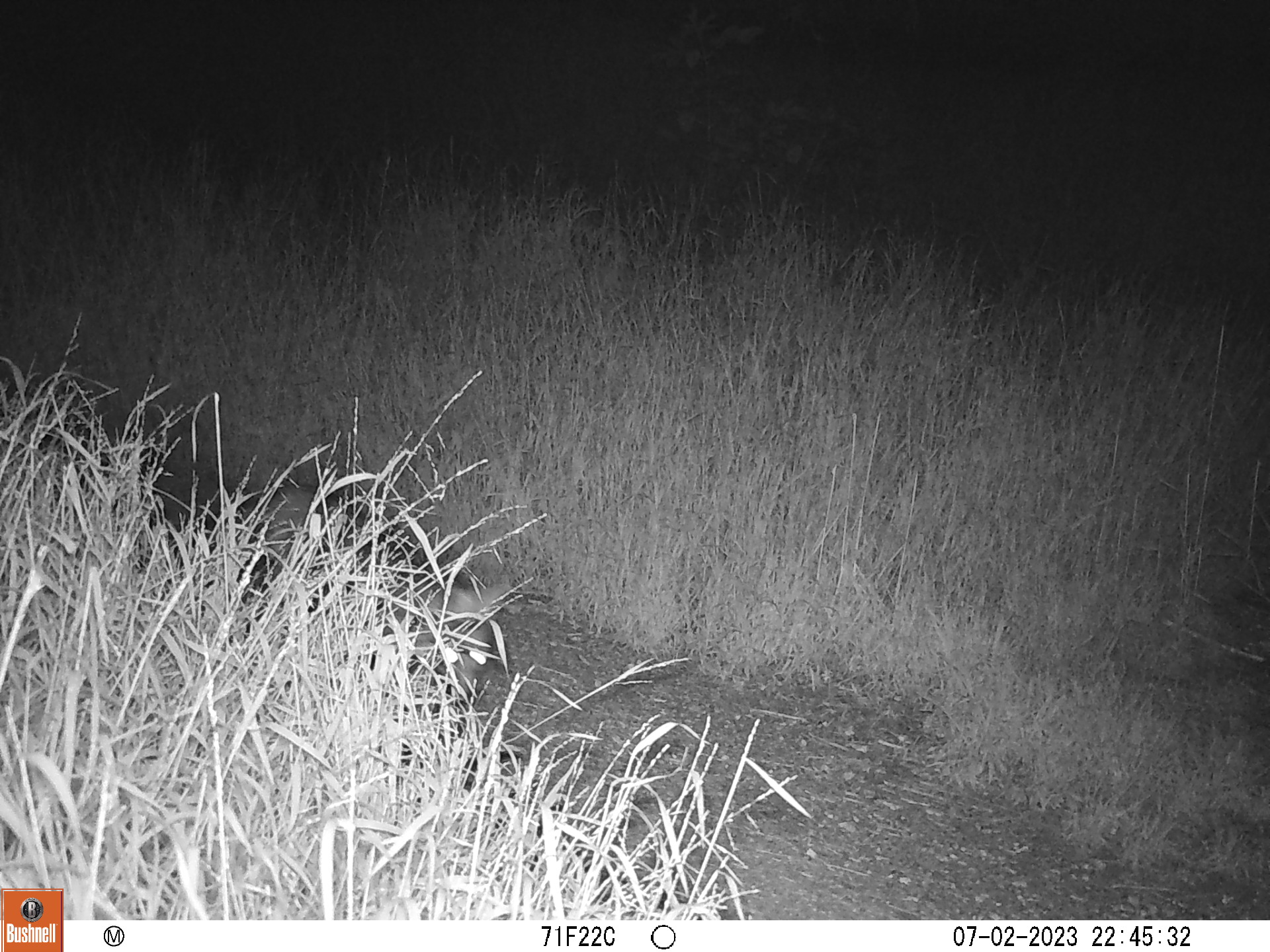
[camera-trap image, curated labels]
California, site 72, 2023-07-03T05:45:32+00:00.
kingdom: Animalia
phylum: Chordata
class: Mammalia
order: Carnivora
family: Canidae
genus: Urocyon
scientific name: Urocyon cinereoargenteus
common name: gray fox